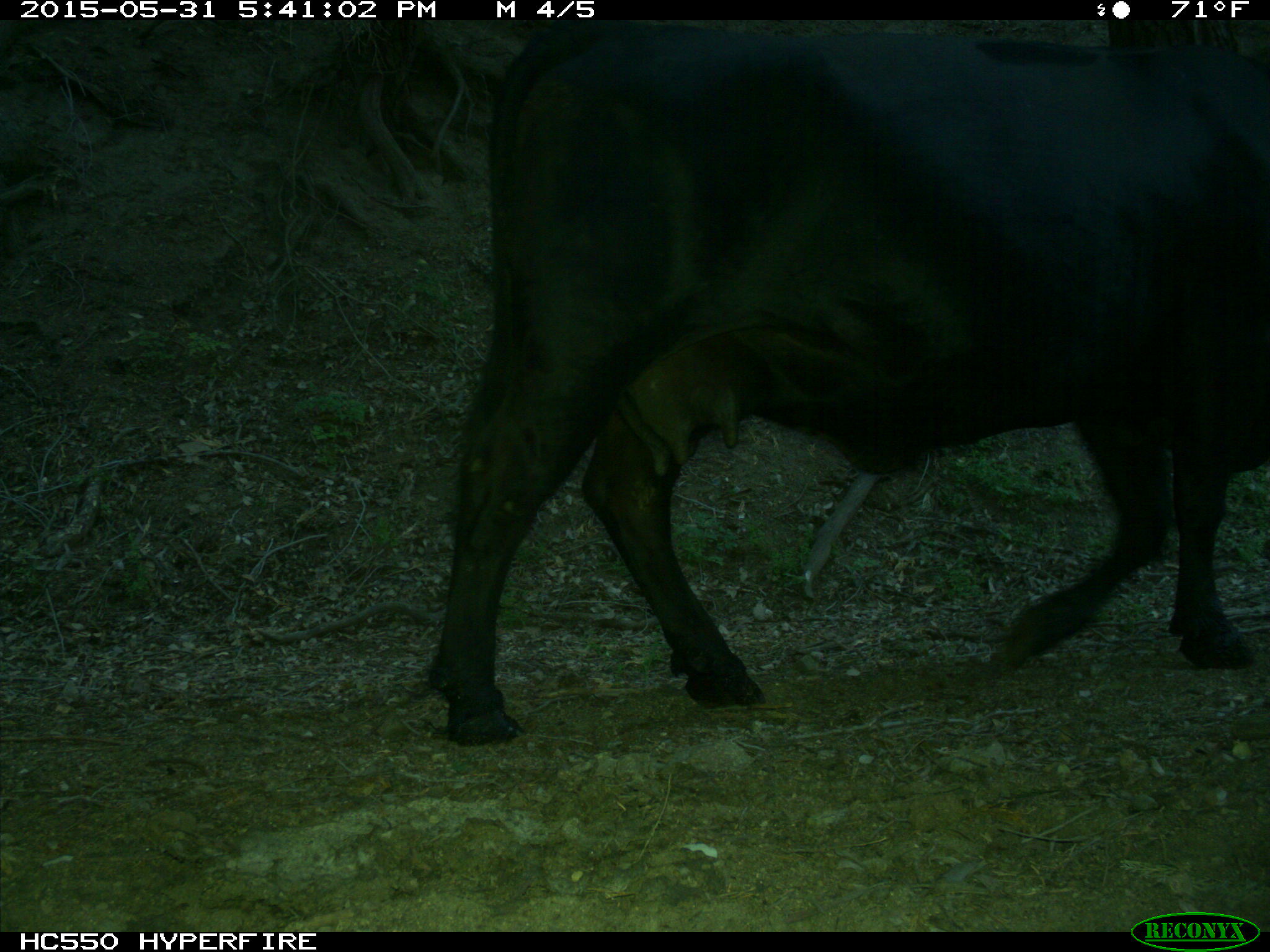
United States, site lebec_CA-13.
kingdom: Animalia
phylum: Chordata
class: Mammalia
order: Artiodactyla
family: Bovidae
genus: Bos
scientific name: Bos taurus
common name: domestic cow